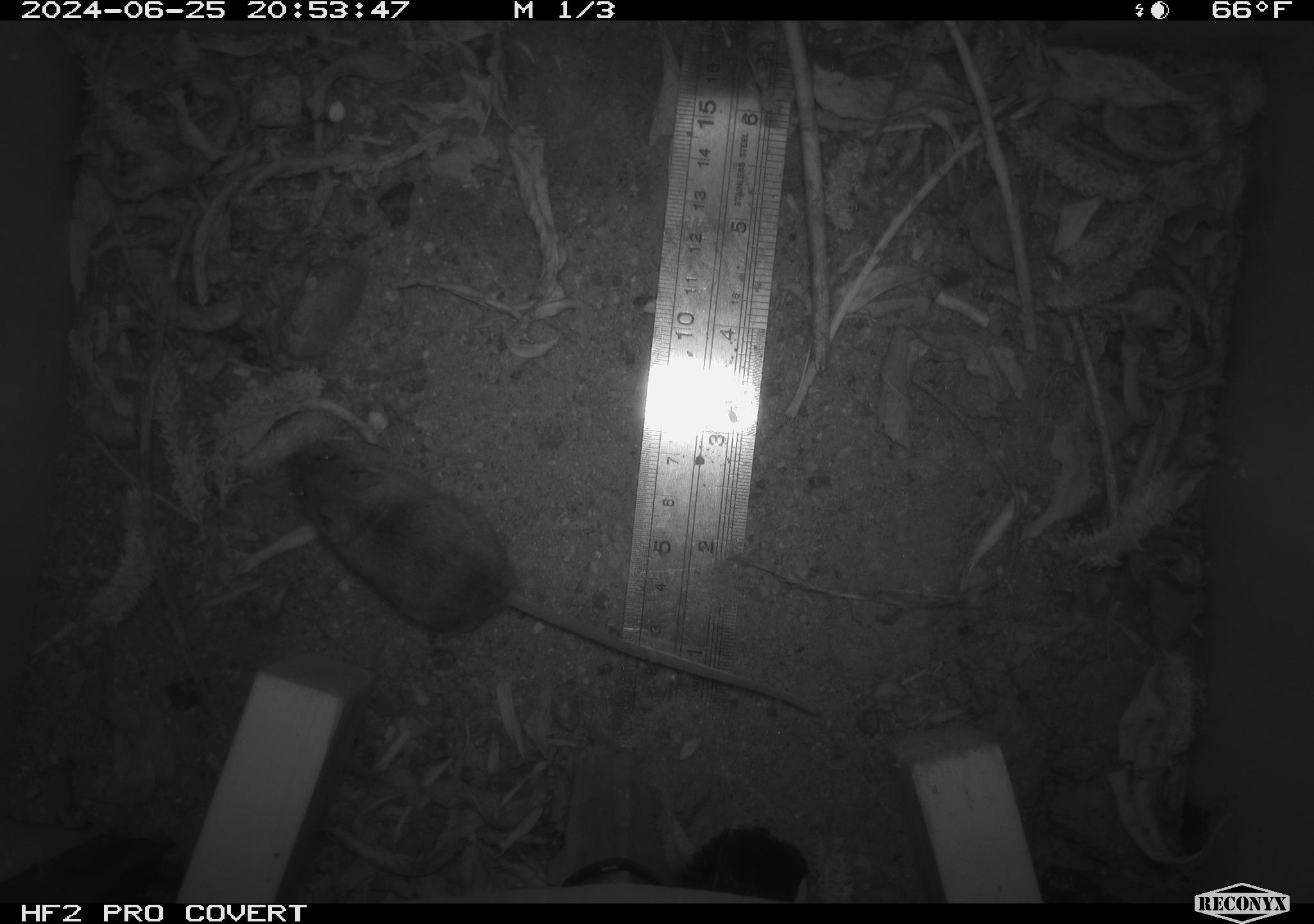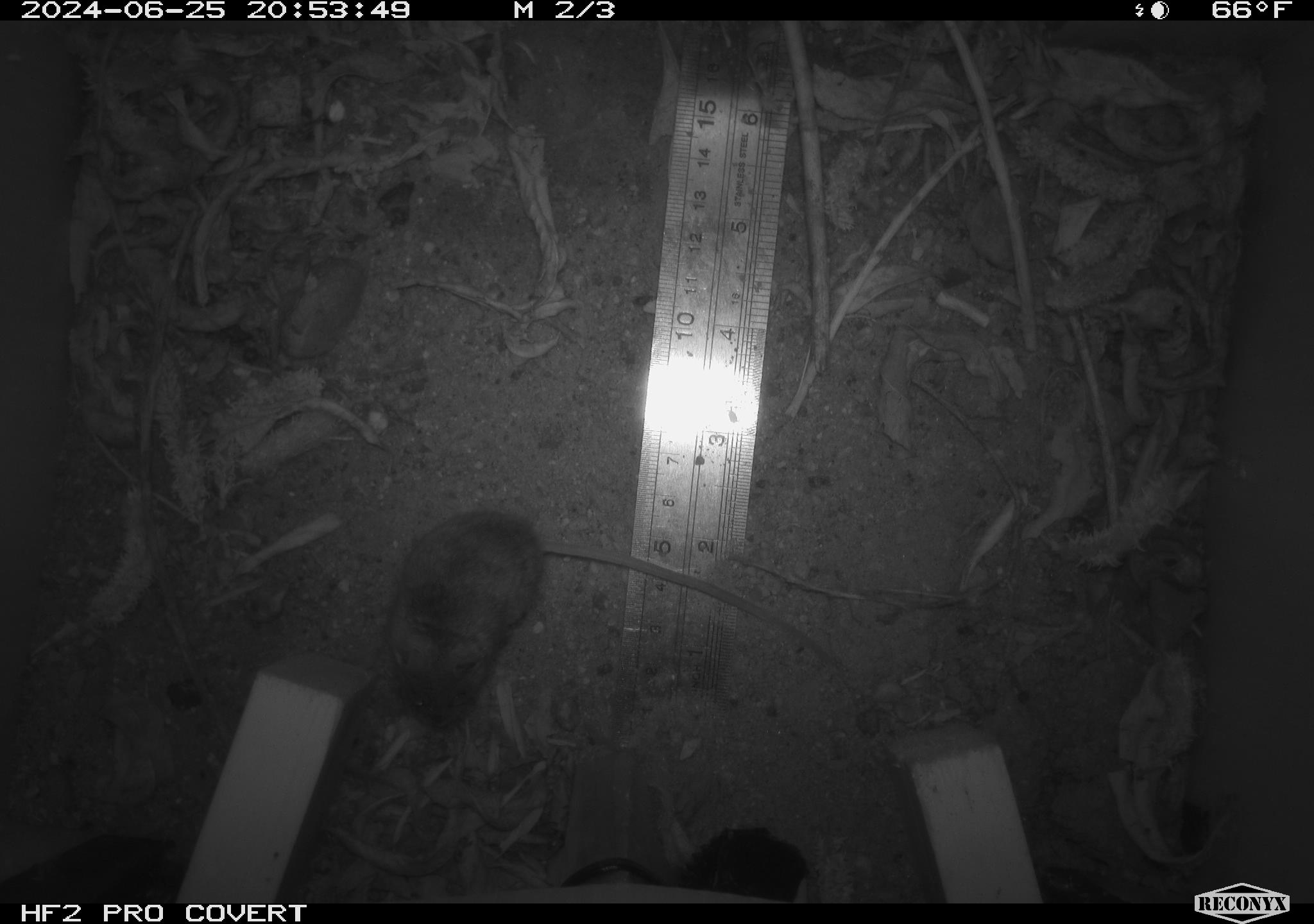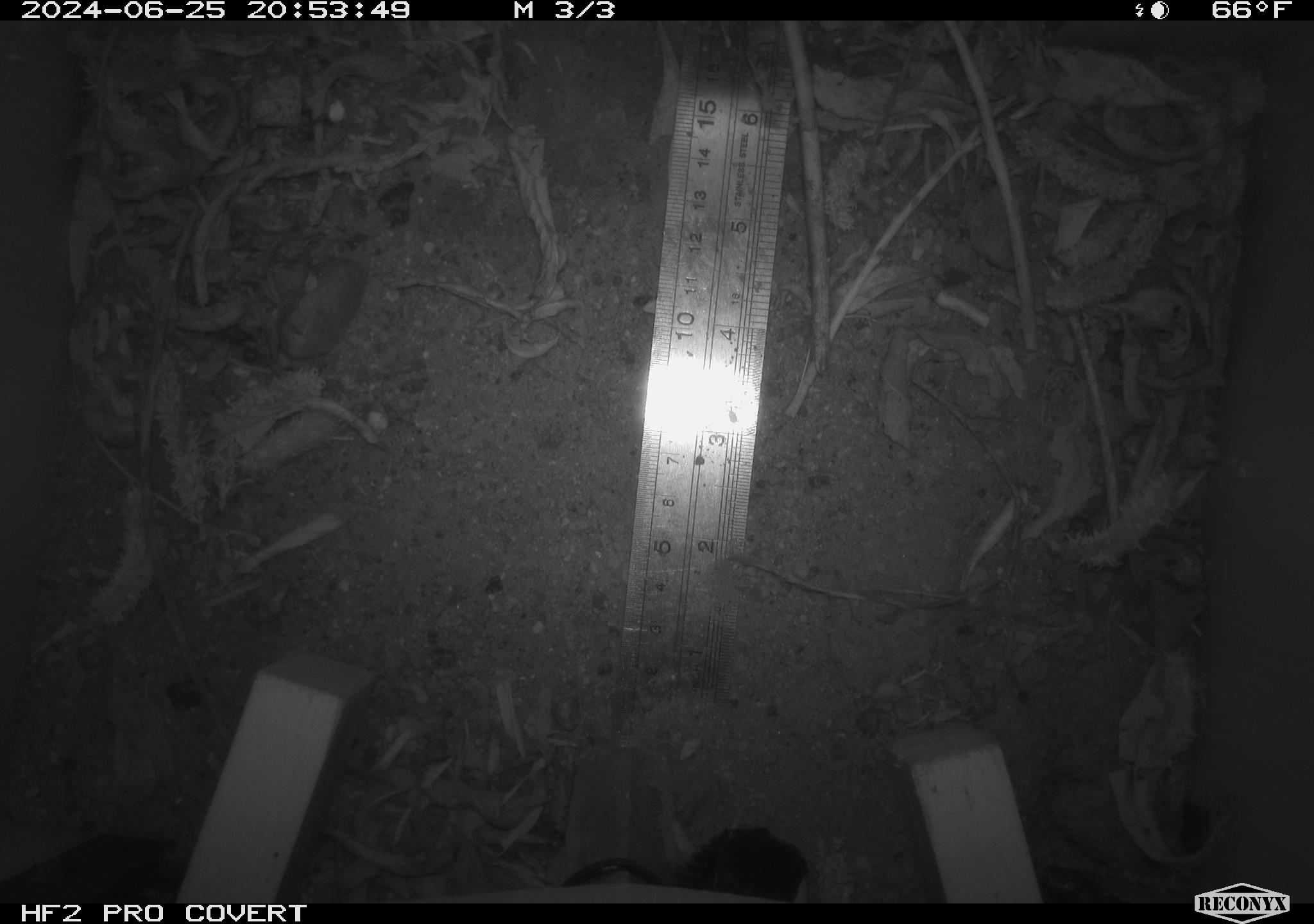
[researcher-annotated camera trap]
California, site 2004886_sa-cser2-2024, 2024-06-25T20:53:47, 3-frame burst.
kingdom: Animalia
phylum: Chordata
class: Mammalia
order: Rodentia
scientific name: Rodentia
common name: rodent